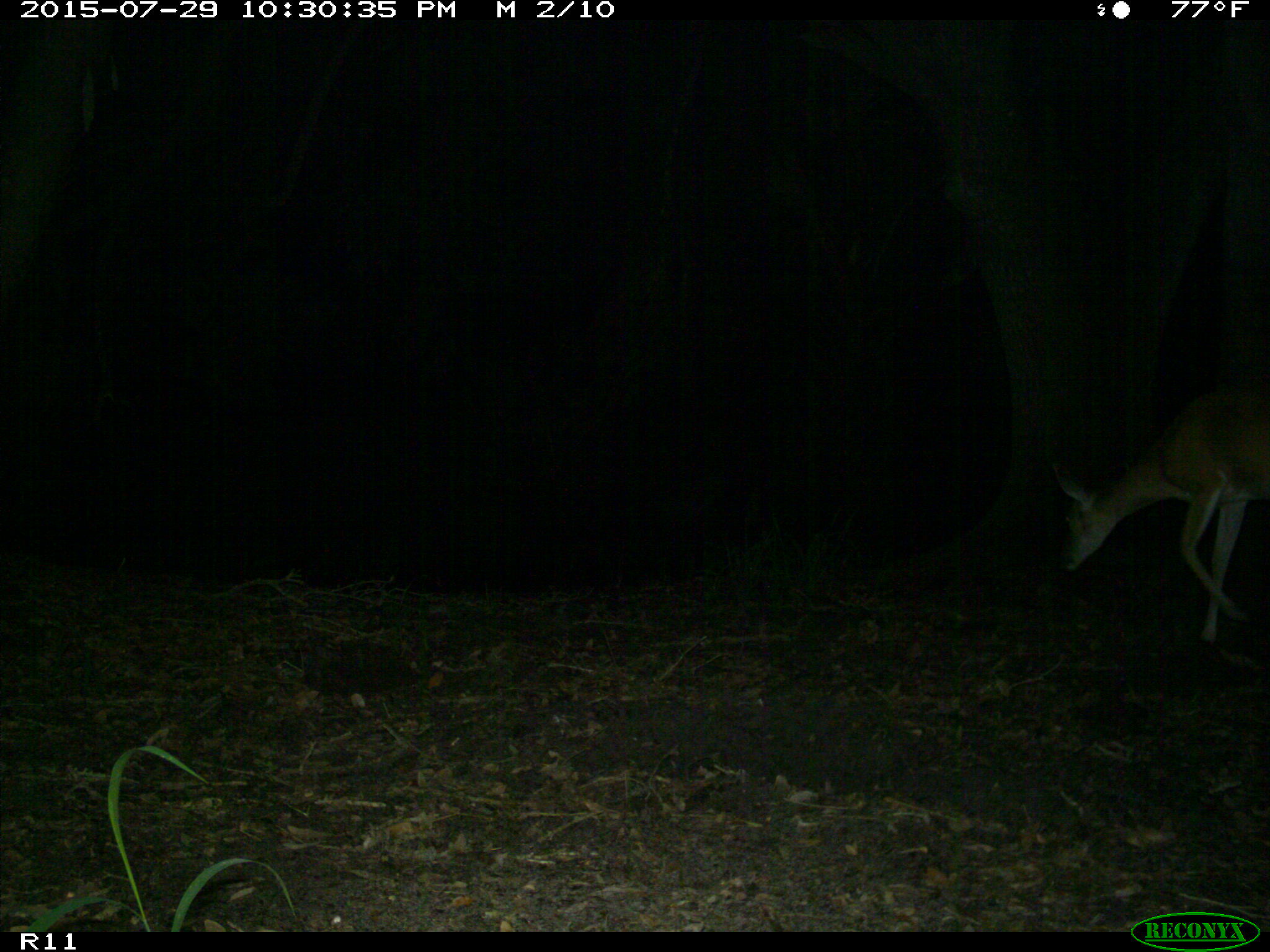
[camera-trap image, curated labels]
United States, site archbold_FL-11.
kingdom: Animalia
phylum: Chordata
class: Mammalia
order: Artiodactyla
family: Cervidae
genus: Odocoileus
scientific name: Odocoileus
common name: deer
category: unidentified deer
Unidentified deer (deer) (Odocoileus).